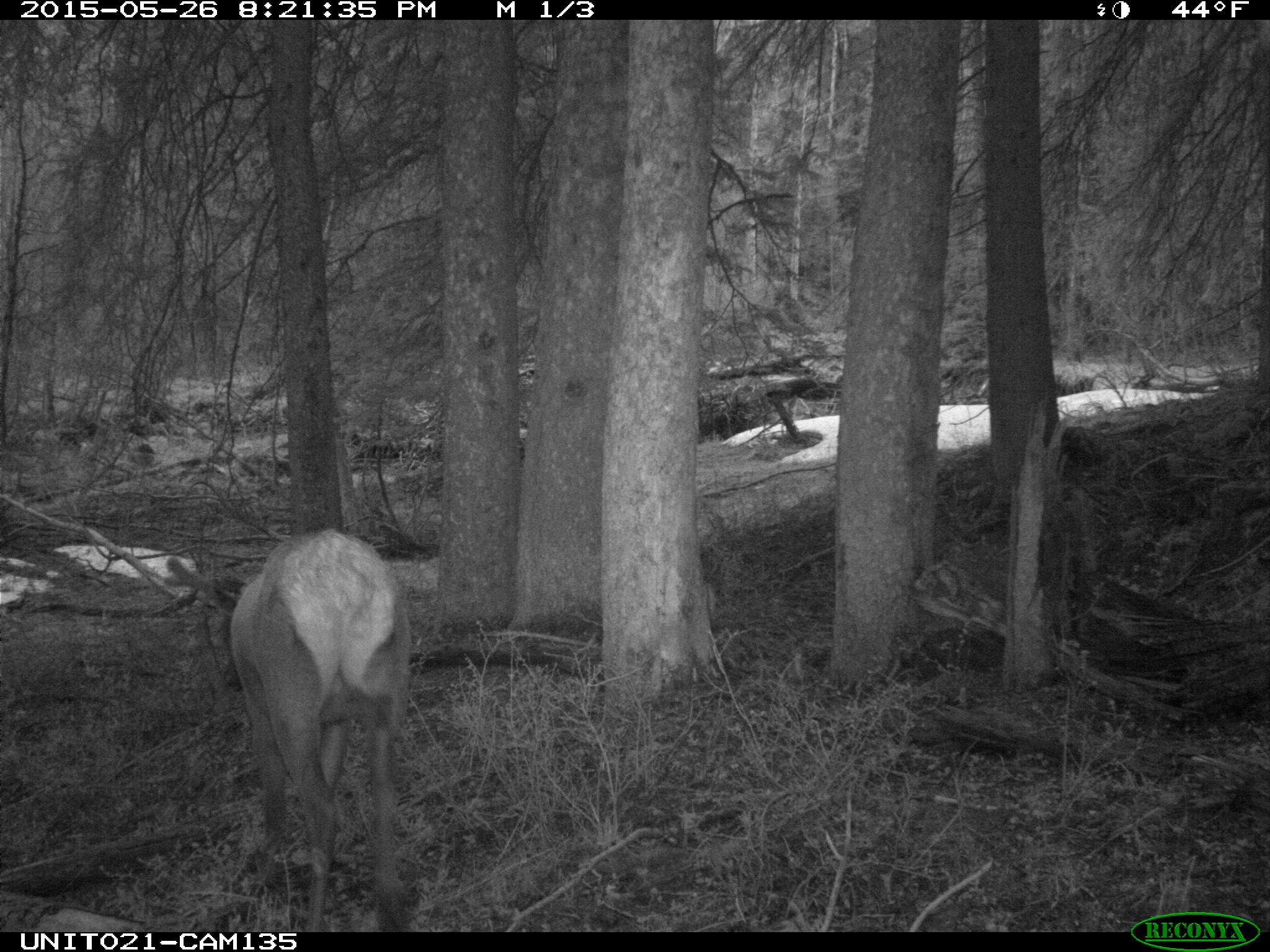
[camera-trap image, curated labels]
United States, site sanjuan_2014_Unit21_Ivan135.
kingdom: Animalia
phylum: Chordata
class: Mammalia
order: Artiodactyla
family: Cervidae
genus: Cervus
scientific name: Cervus elaphus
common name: red deer